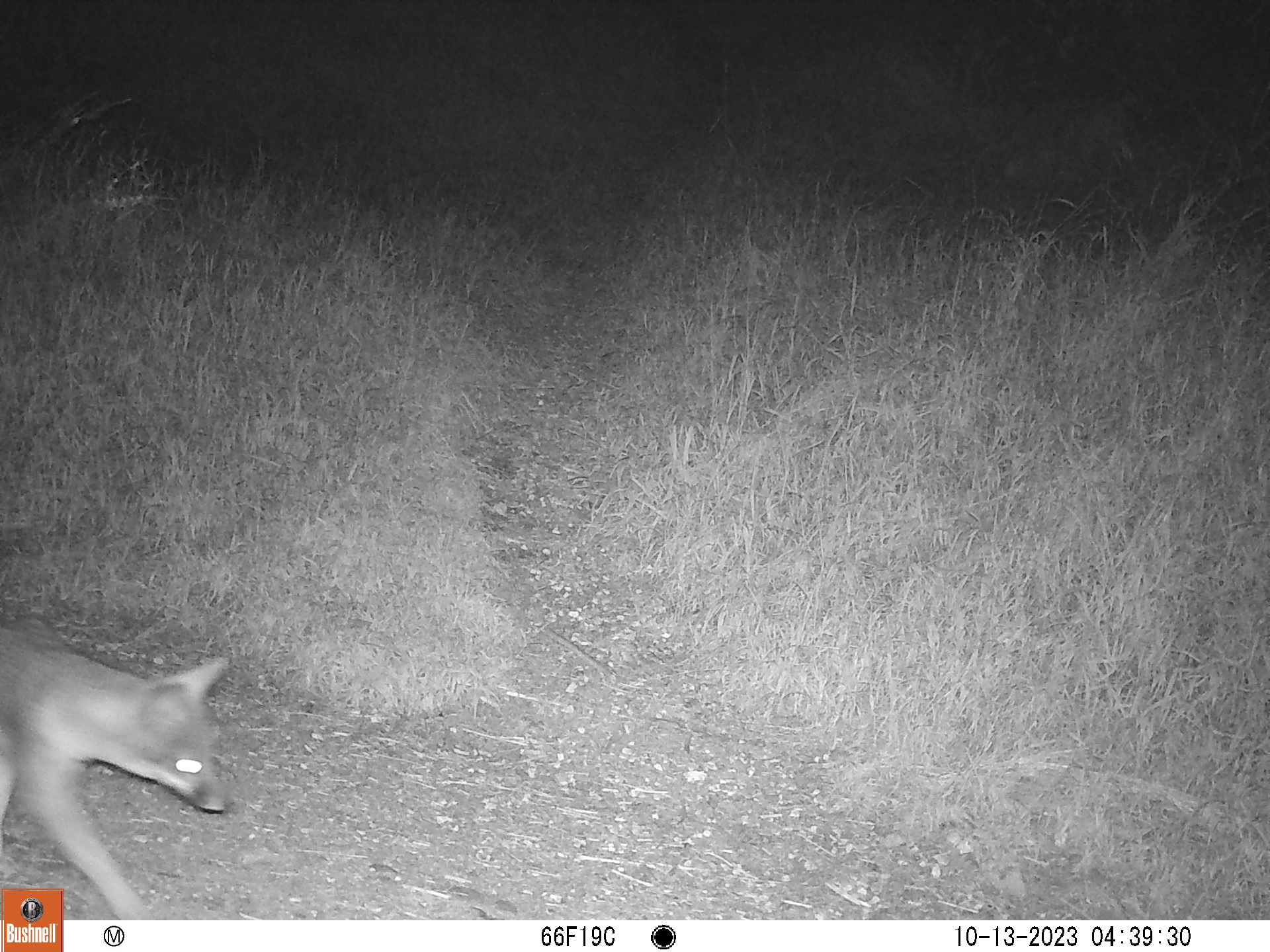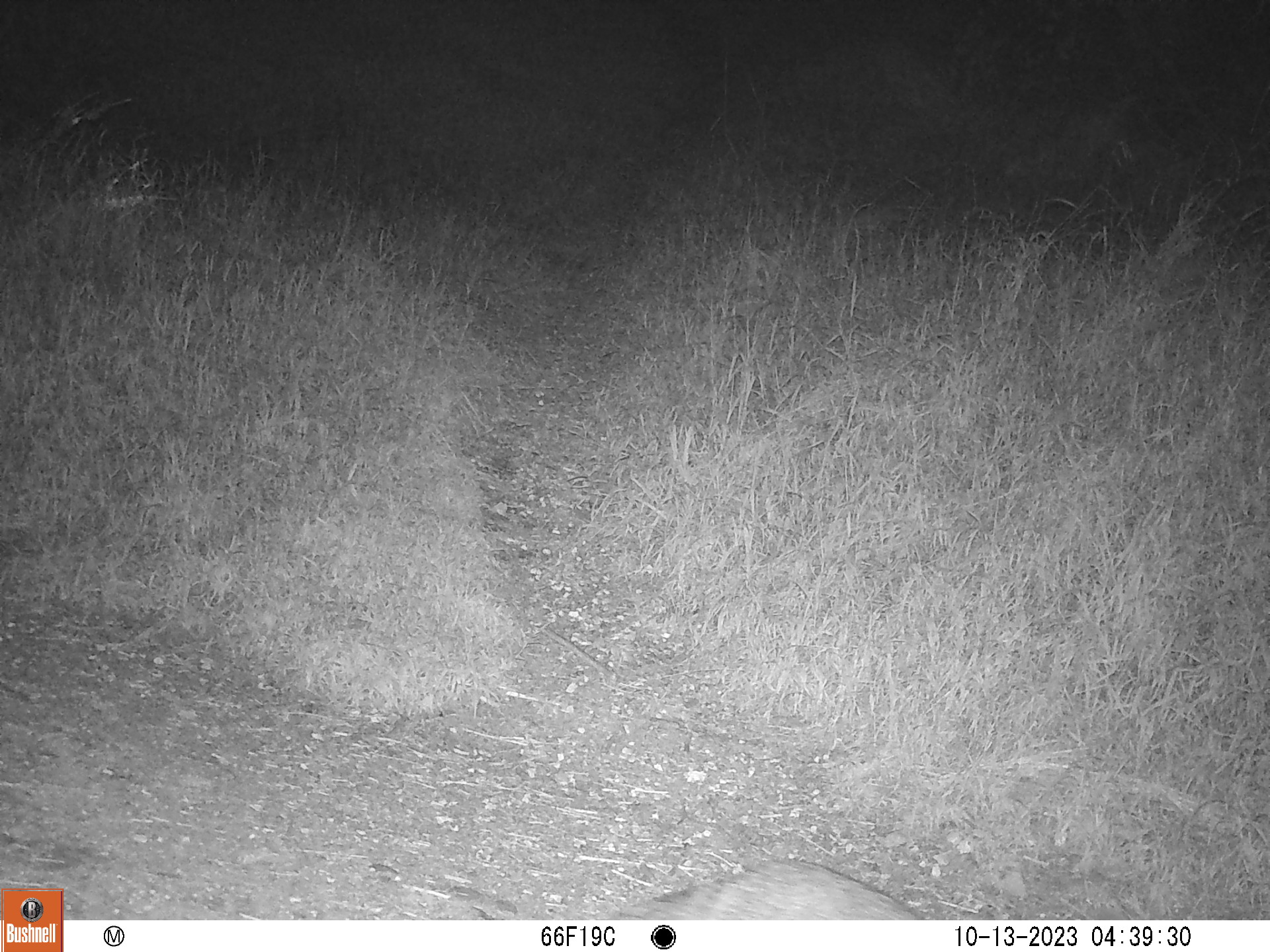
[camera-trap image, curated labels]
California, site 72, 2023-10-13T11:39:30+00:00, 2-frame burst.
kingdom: Animalia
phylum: Chordata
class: Mammalia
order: Carnivora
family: Canidae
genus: Urocyon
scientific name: Urocyon cinereoargenteus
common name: gray fox